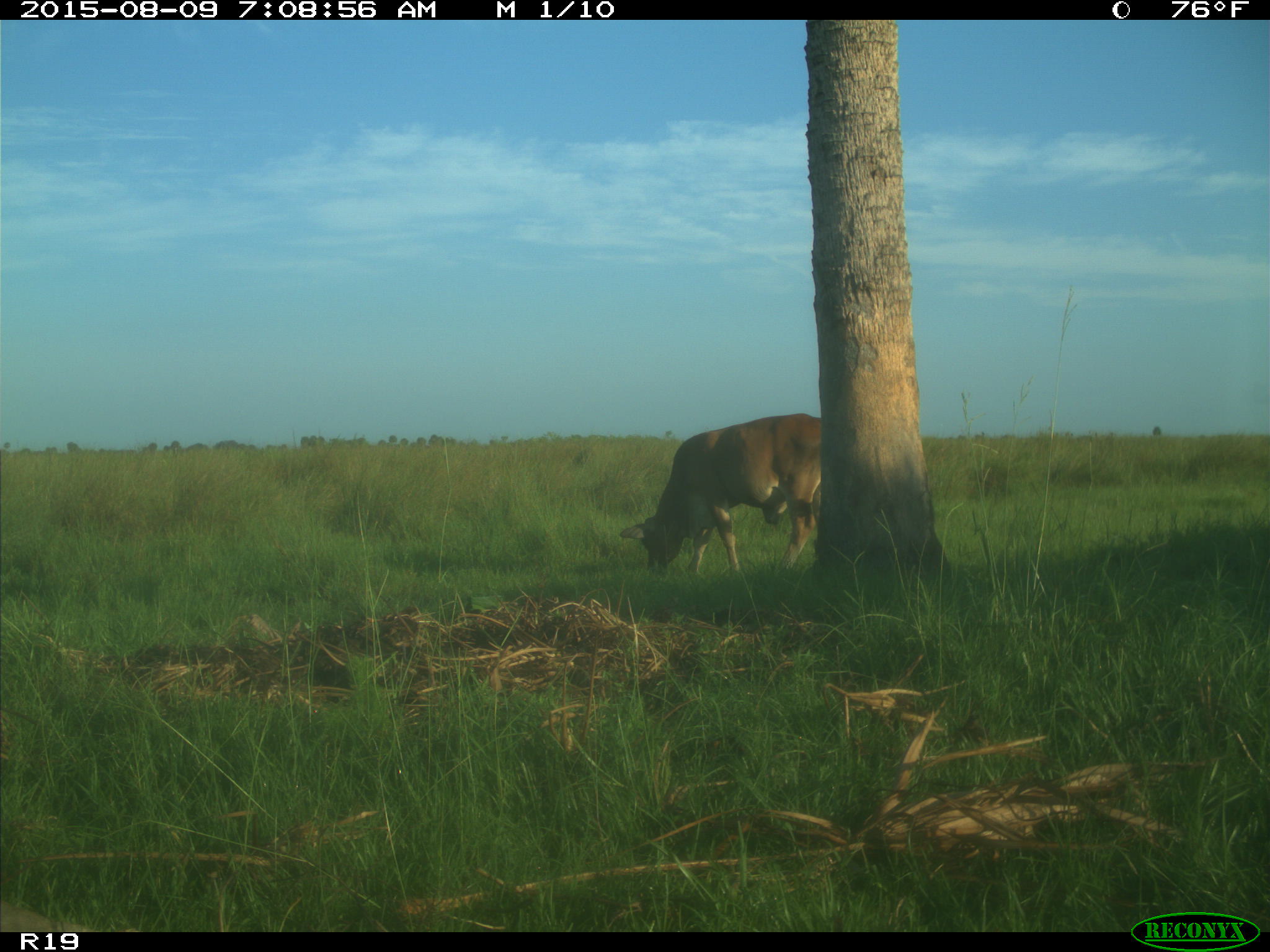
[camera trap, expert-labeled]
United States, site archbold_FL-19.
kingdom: Animalia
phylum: Chordata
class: Mammalia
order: Artiodactyla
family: Bovidae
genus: Bos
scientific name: Bos taurus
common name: domestic cow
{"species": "Bos taurus (domestic cow)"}